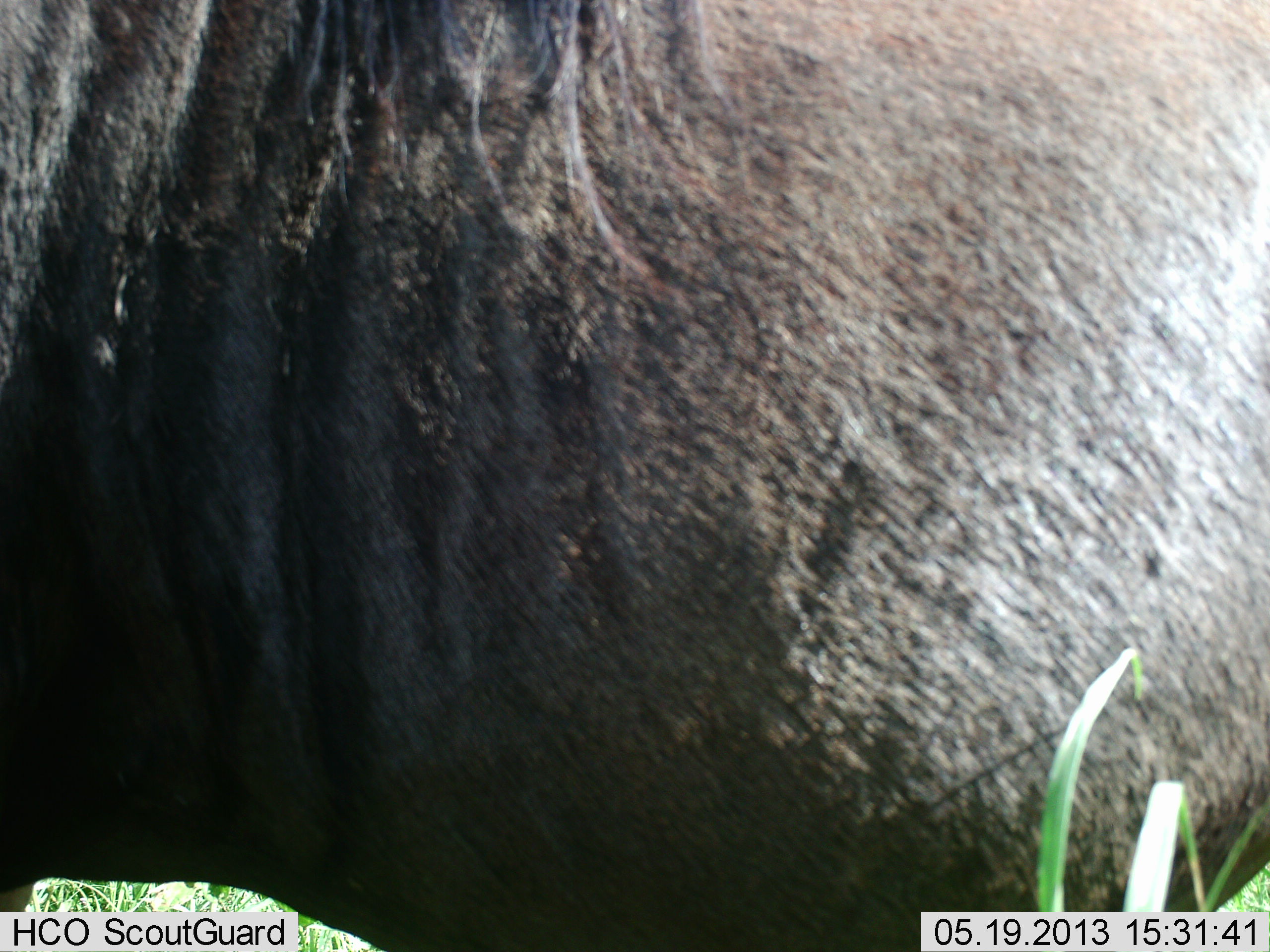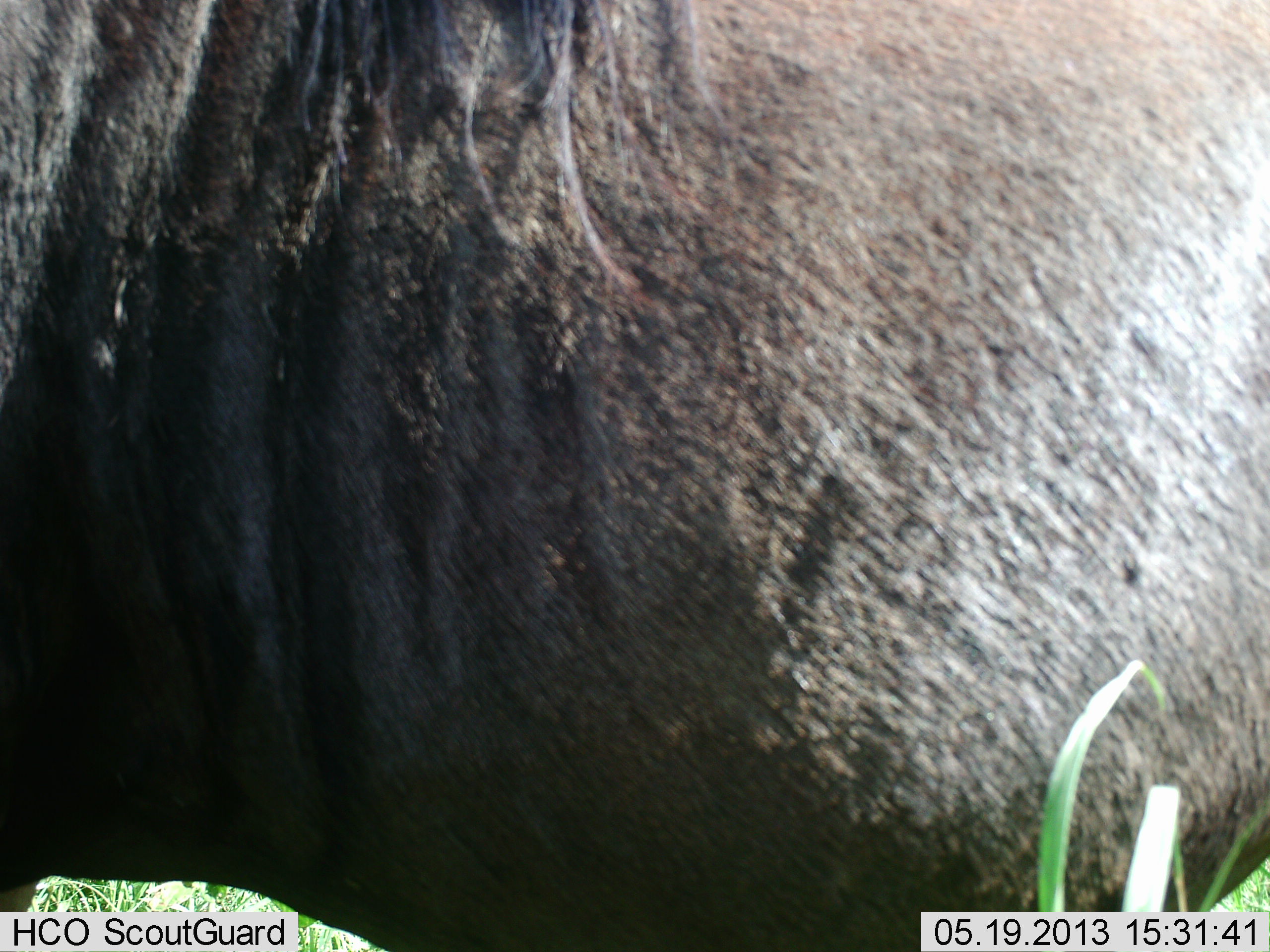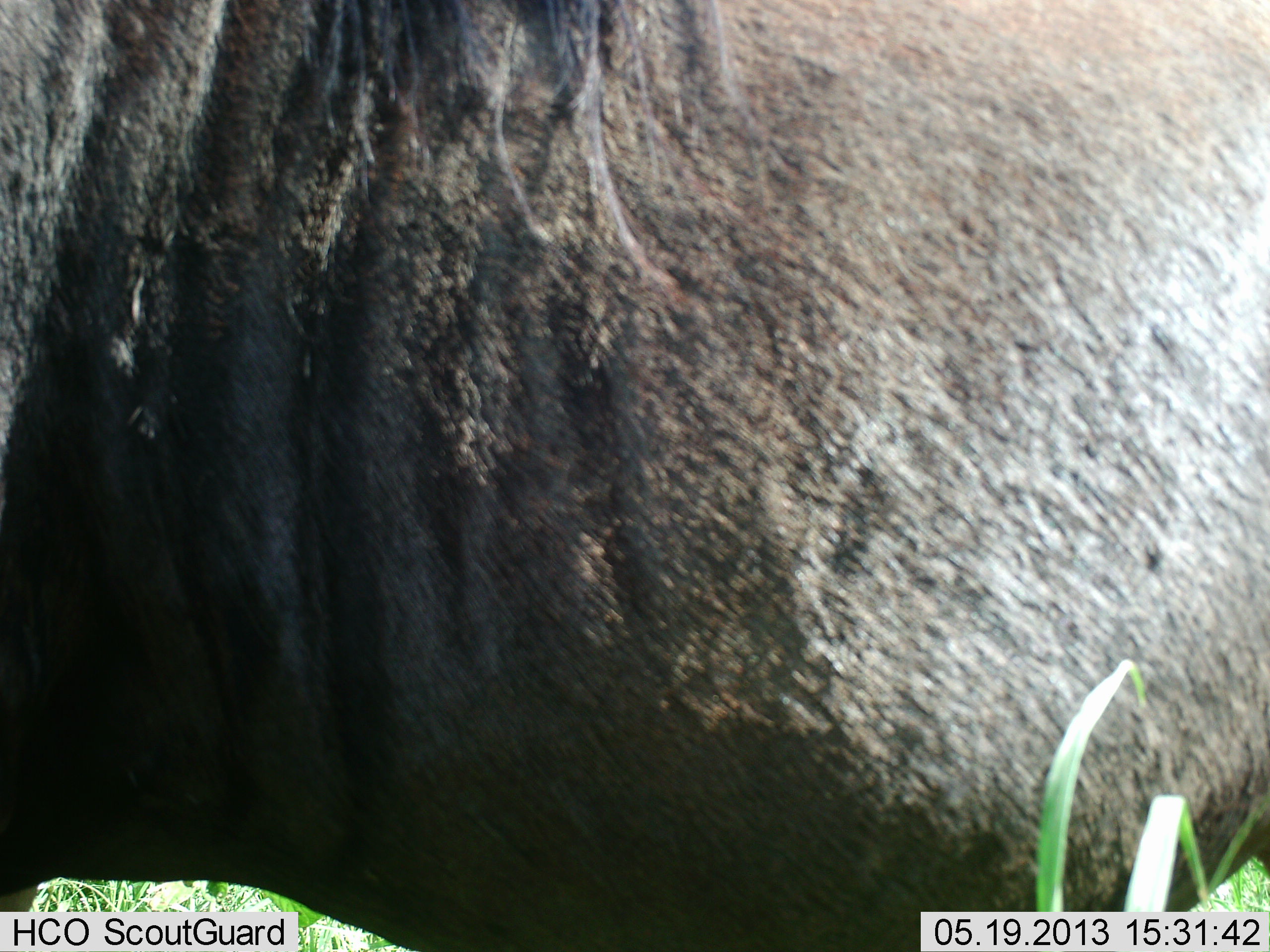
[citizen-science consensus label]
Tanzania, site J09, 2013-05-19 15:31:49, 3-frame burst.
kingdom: Animalia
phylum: Chordata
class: Mammalia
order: Artiodactyla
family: Bovidae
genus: Connochaetes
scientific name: Connochaetes taurinus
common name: blue wildebeest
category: wildebeest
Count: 1.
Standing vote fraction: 100%.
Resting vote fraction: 0%.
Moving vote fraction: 0%.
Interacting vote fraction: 0%.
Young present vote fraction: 0%.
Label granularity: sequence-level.